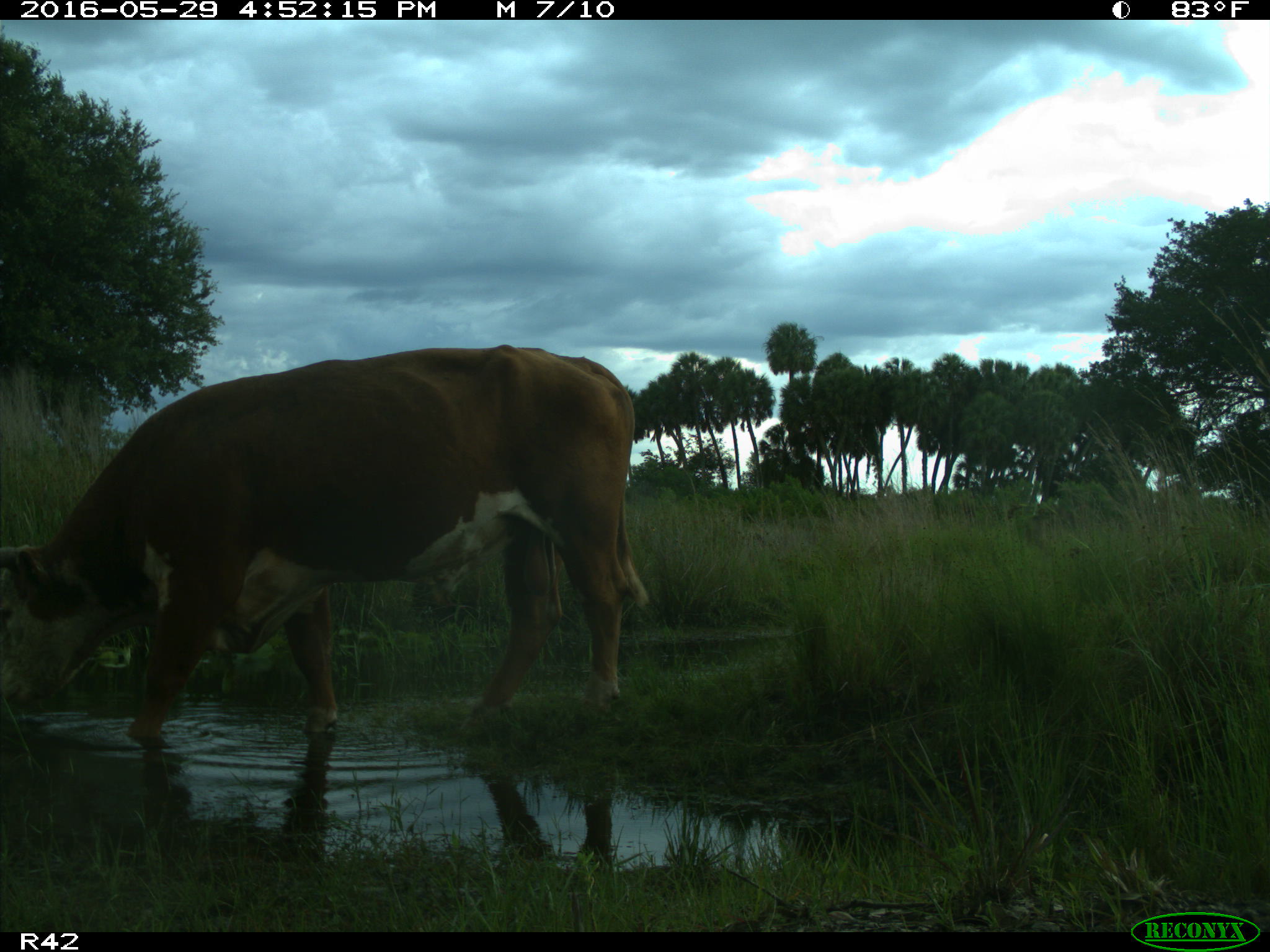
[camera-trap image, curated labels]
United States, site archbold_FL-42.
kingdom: Animalia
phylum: Chordata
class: Mammalia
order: Artiodactyla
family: Bovidae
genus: Bos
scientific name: Bos taurus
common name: domestic cow